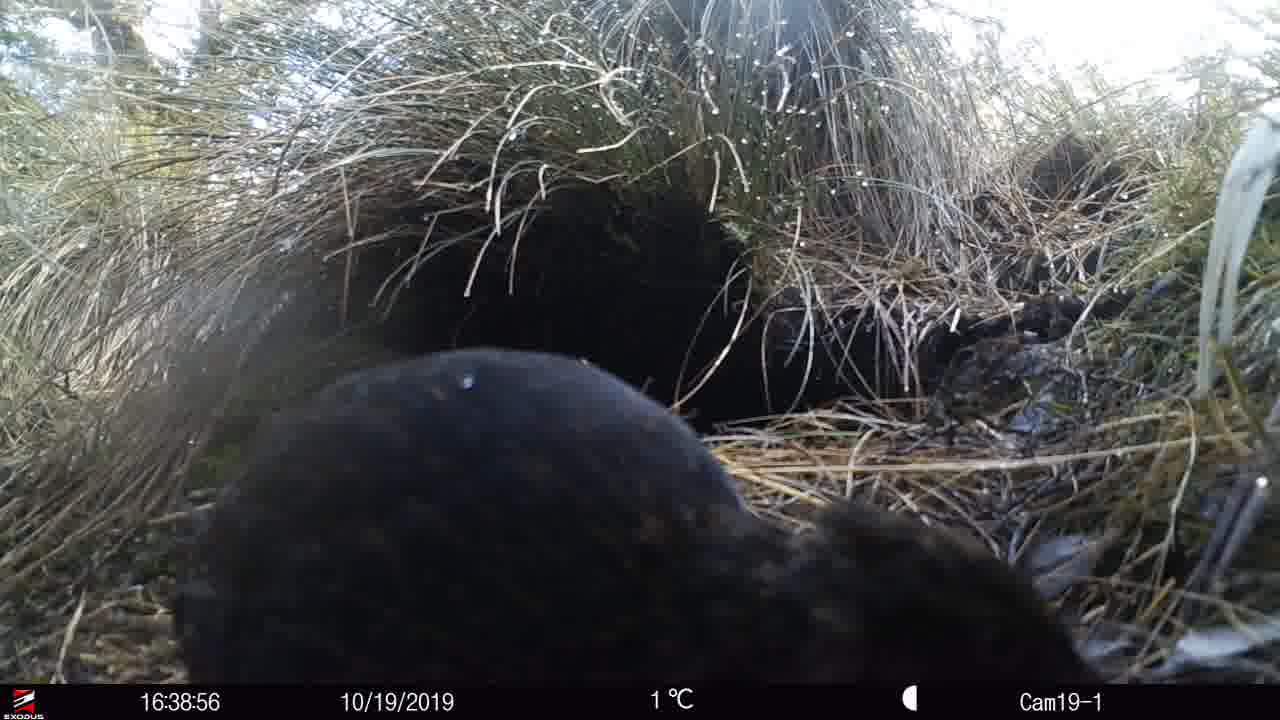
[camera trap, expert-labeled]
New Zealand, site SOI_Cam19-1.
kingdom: Animalia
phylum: Chordata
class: Aves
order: Gruiformes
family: Rallidae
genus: Gallirallus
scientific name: Gallirallus australis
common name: weka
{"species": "weka (Gallirallus australis)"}